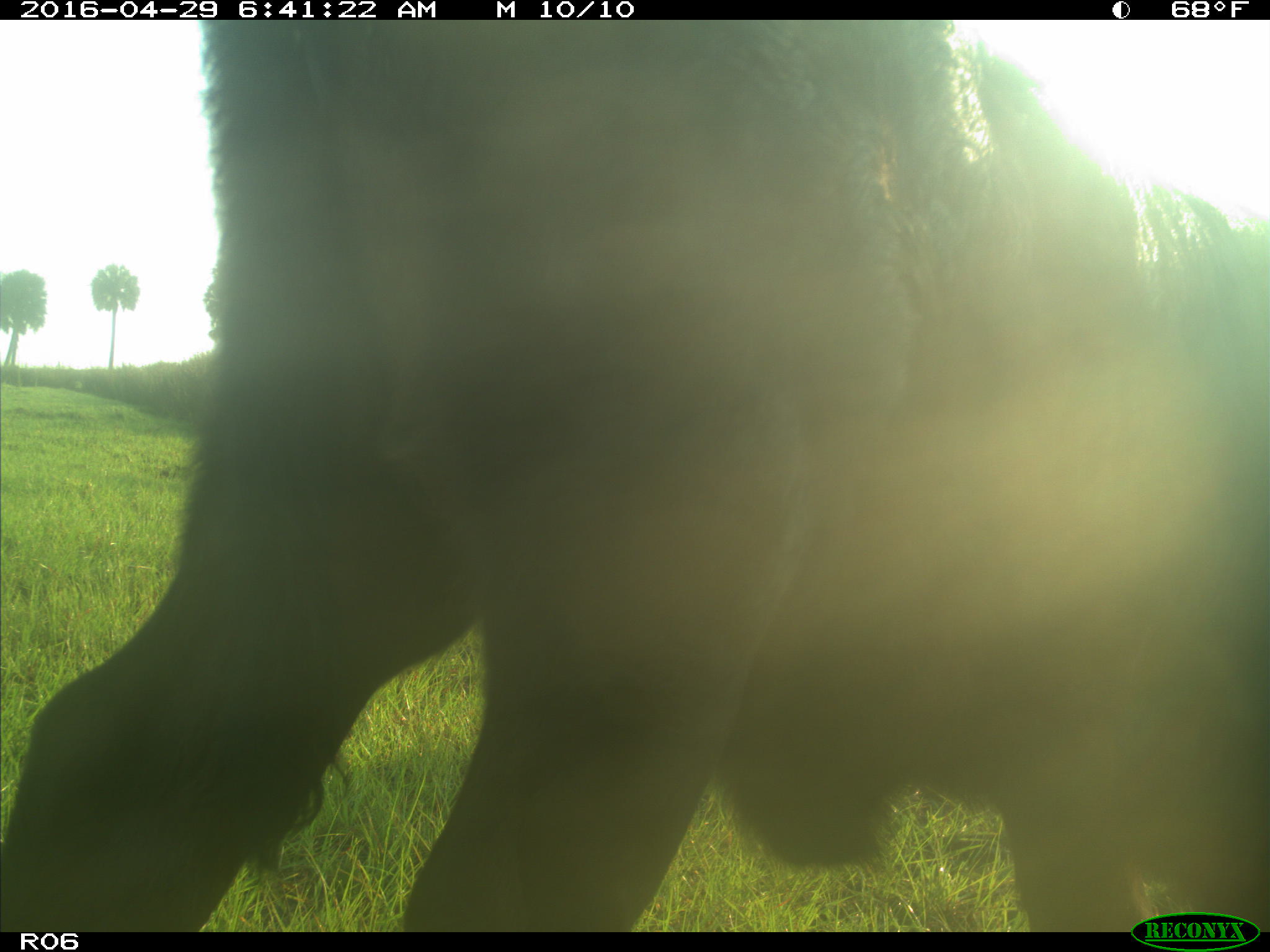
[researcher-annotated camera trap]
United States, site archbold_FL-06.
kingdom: Animalia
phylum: Chordata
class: Mammalia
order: Artiodactyla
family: Bovidae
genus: Bos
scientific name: Bos taurus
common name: domestic cow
Bos taurus (domestic cow).